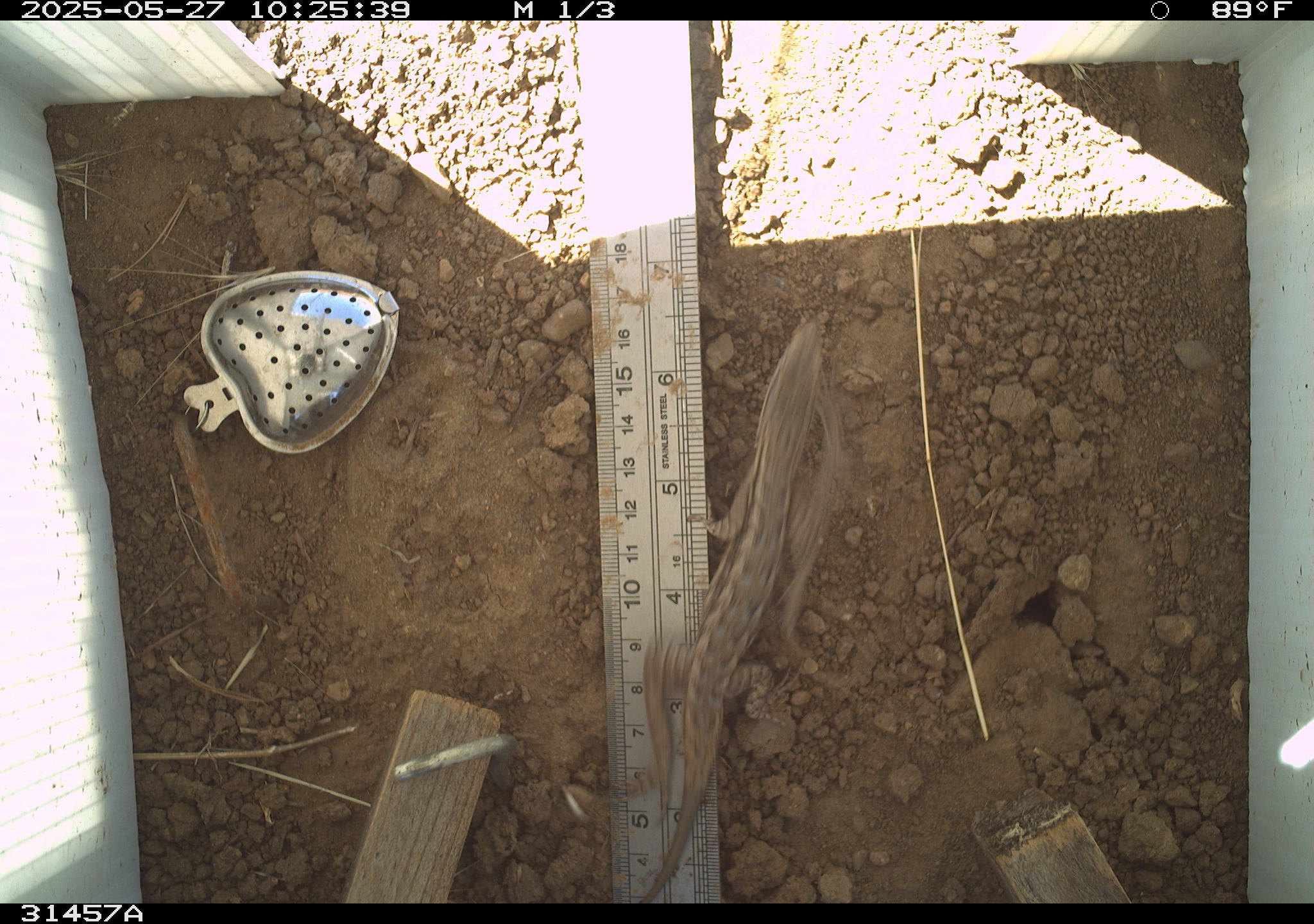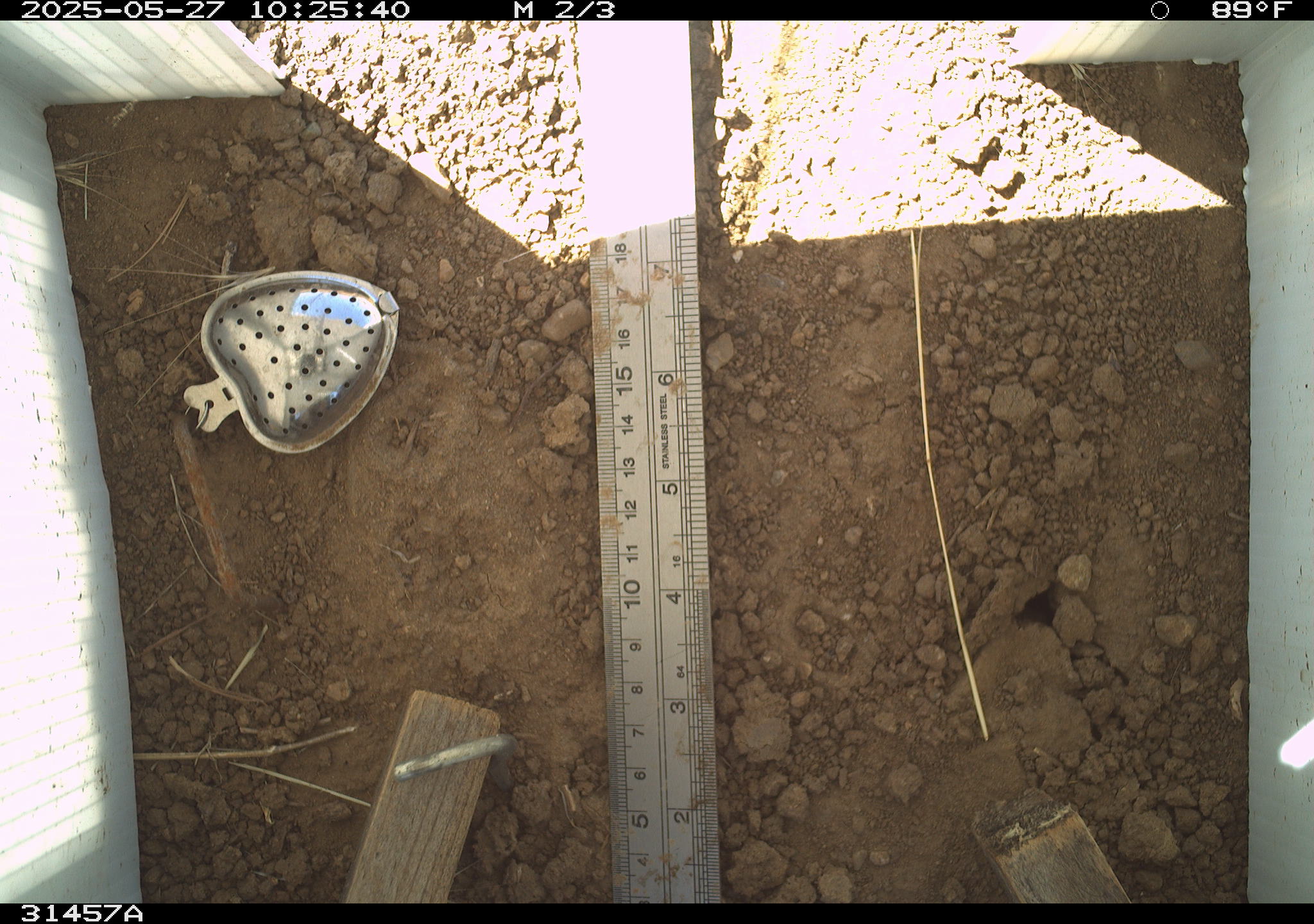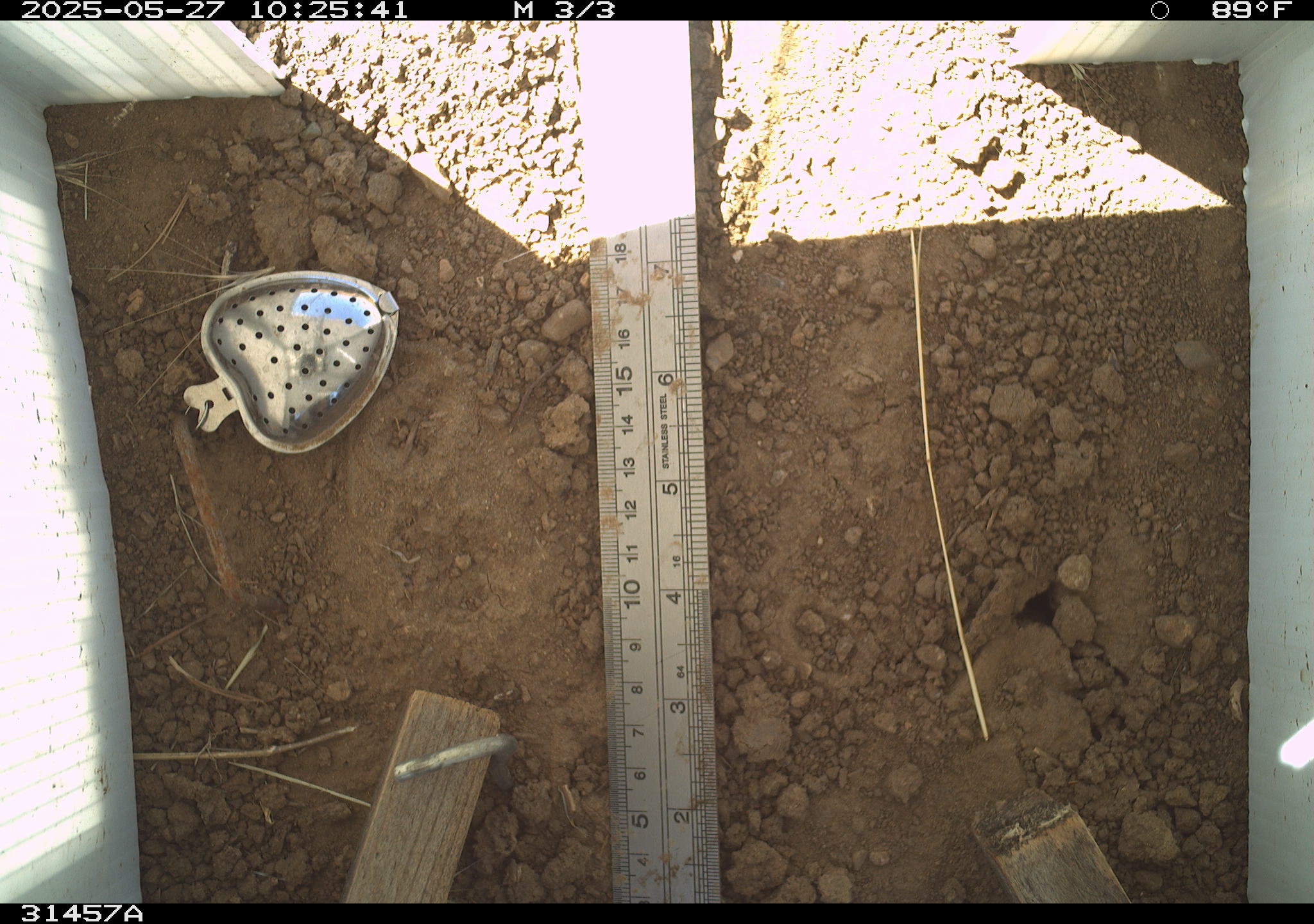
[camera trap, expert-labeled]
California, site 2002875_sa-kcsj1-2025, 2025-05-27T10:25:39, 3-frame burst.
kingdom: Animalia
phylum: Chordata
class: Reptilia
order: Squamata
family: Phrynosomatidae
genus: Sceloporus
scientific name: Sceloporus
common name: spiny lizards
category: sceloporus species